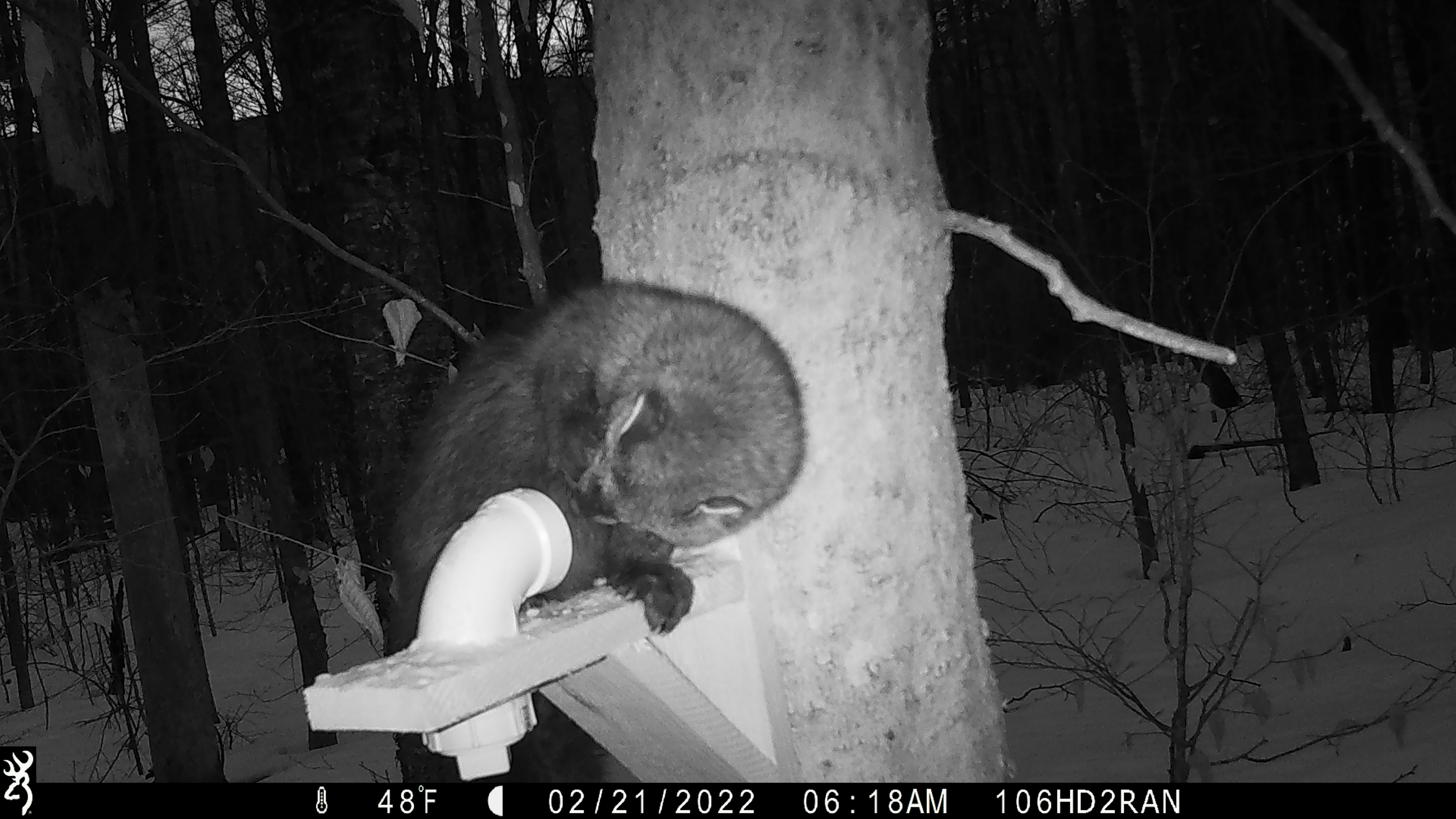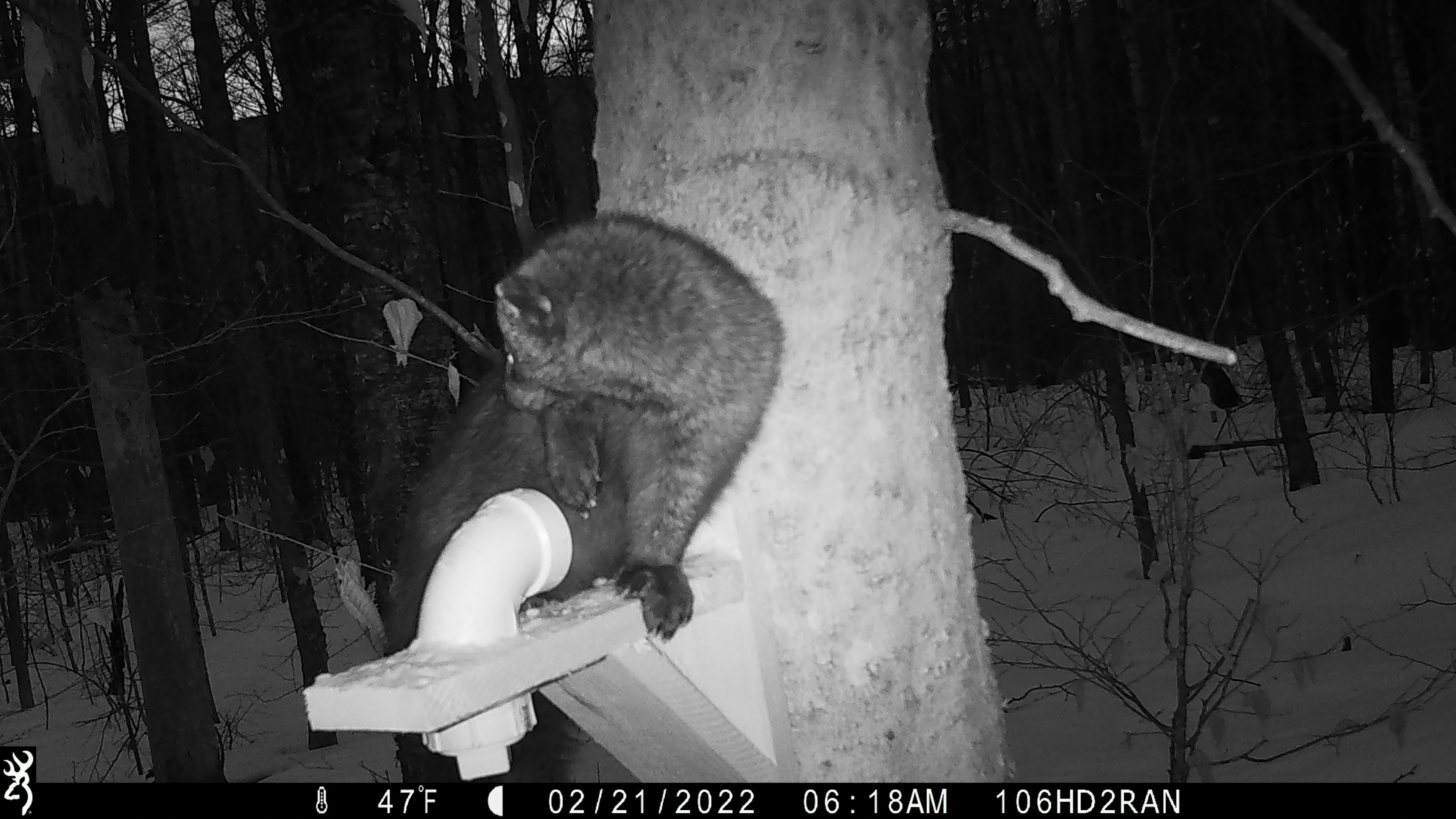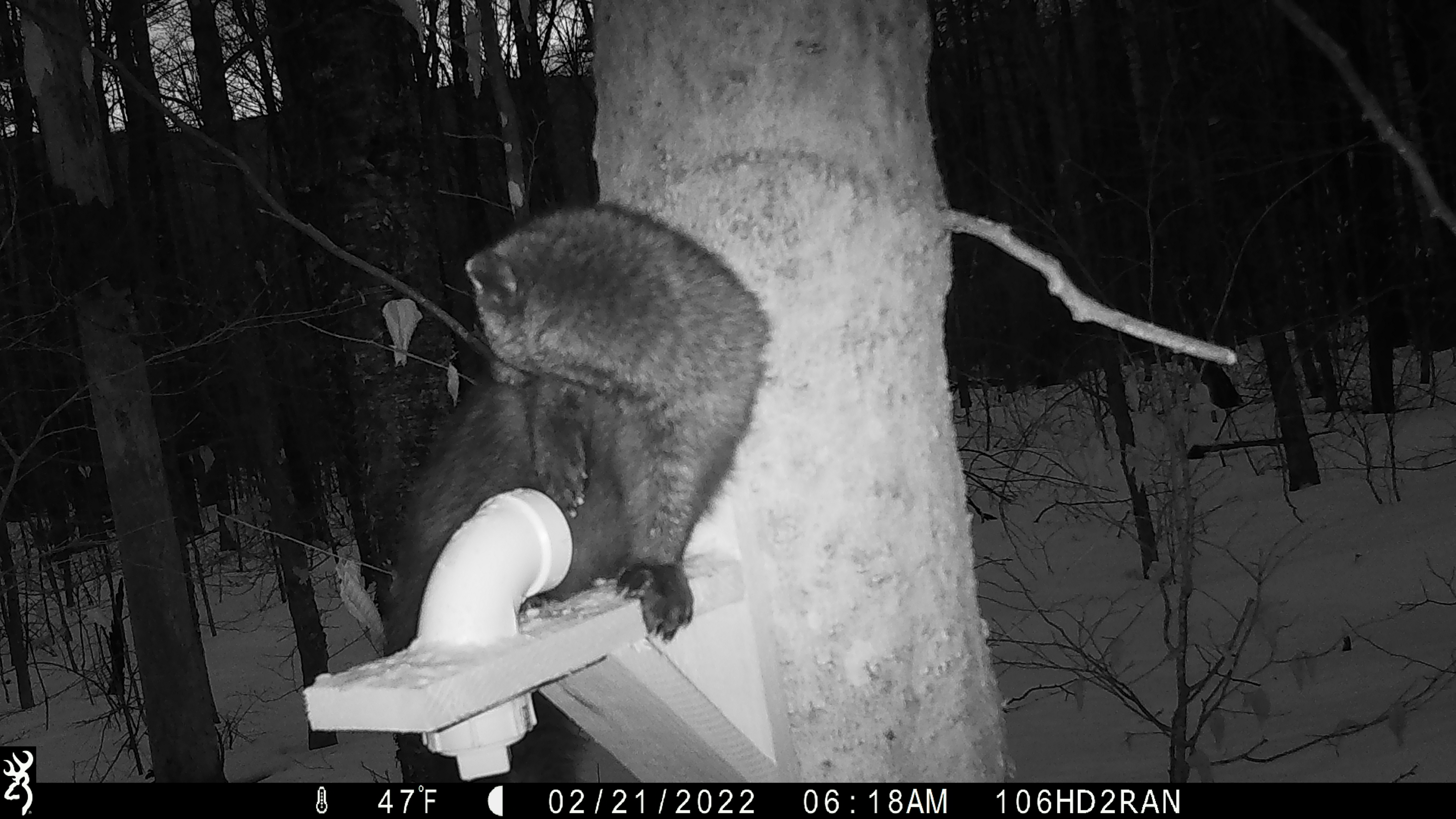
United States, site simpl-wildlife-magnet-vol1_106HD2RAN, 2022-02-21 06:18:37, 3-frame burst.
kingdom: Animalia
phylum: Chordata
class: Mammalia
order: Carnivora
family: Mustelidae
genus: Pekania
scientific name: Pekania pennanti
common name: fisher